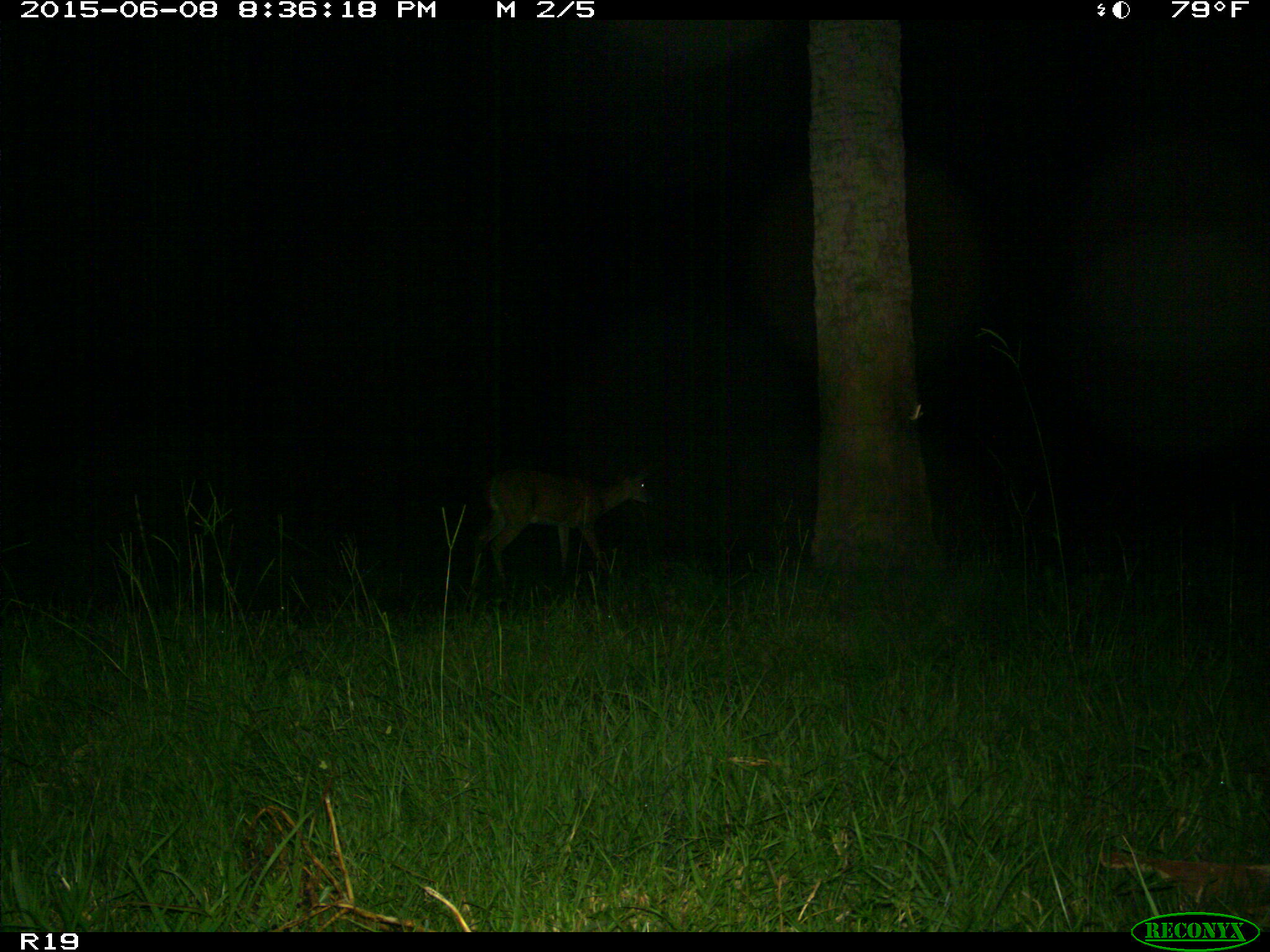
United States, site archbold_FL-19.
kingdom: Animalia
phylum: Chordata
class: Mammalia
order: Artiodactyla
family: Cervidae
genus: Odocoileus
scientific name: Odocoileus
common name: deer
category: unidentified deer